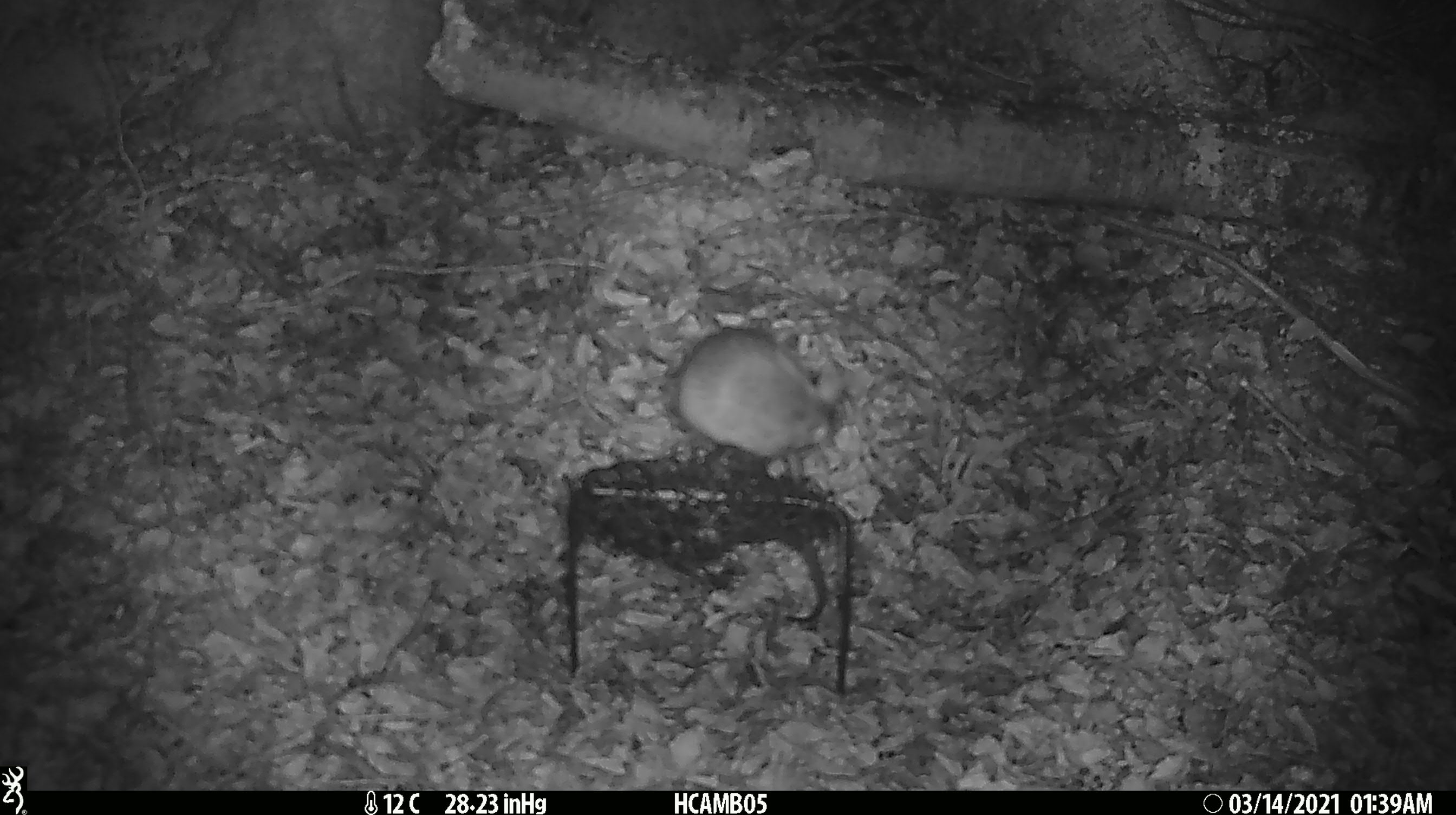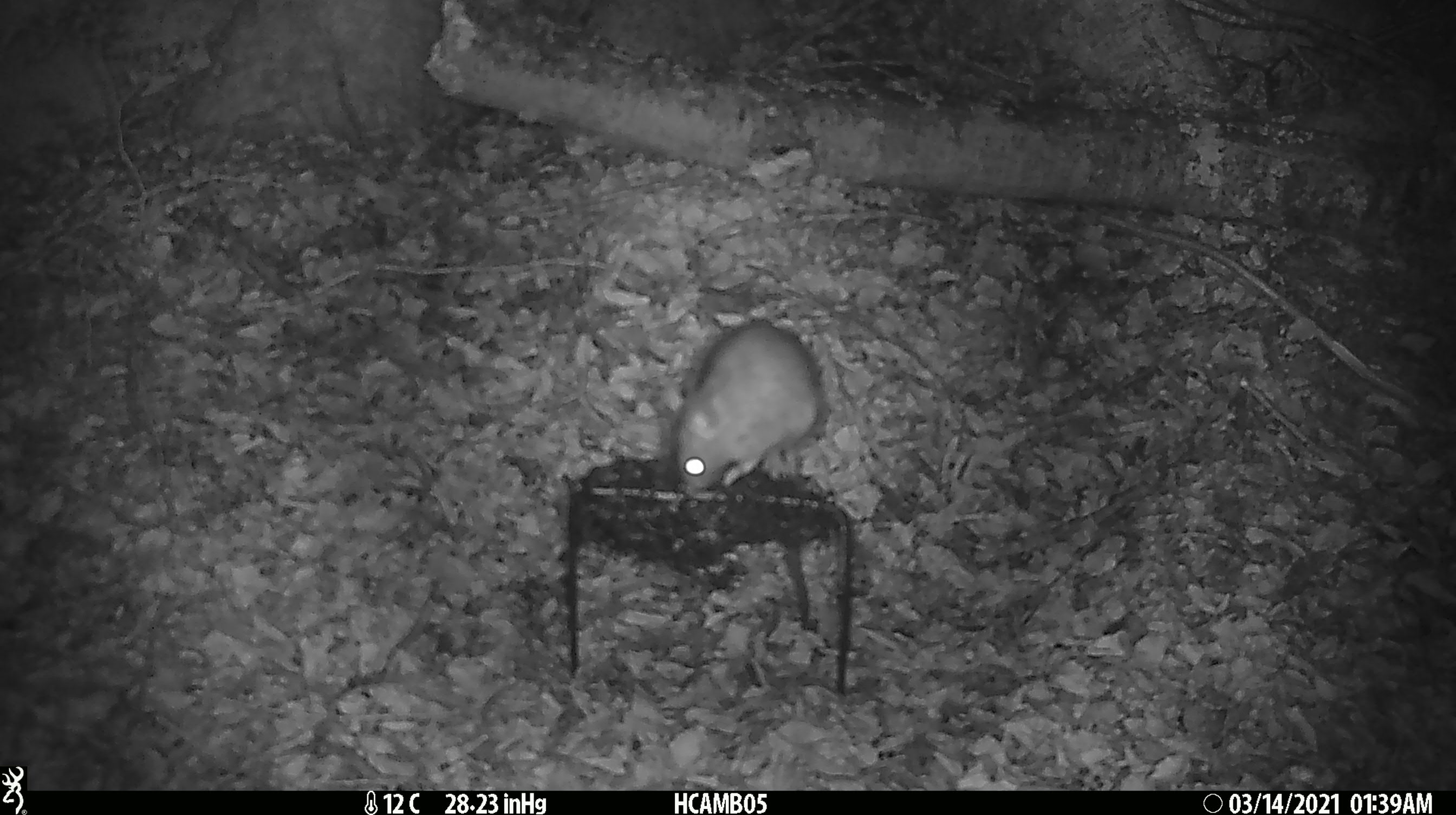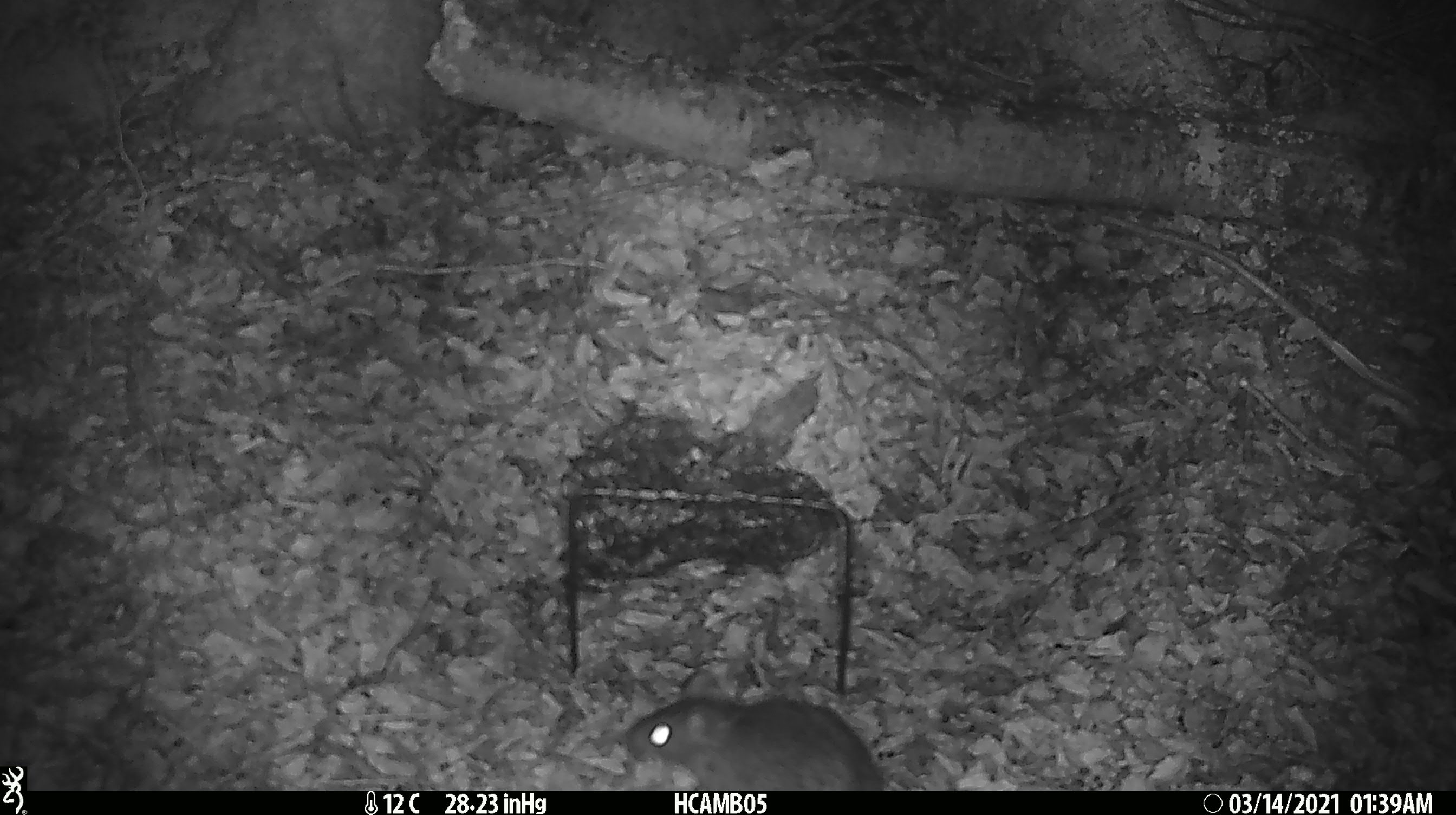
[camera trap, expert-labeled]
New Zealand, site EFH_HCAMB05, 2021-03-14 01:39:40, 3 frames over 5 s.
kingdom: Animalia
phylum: Chordata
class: Mammalia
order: Rodentia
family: Muridae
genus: Rattus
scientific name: Rattus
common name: rat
Rat (Rattus).